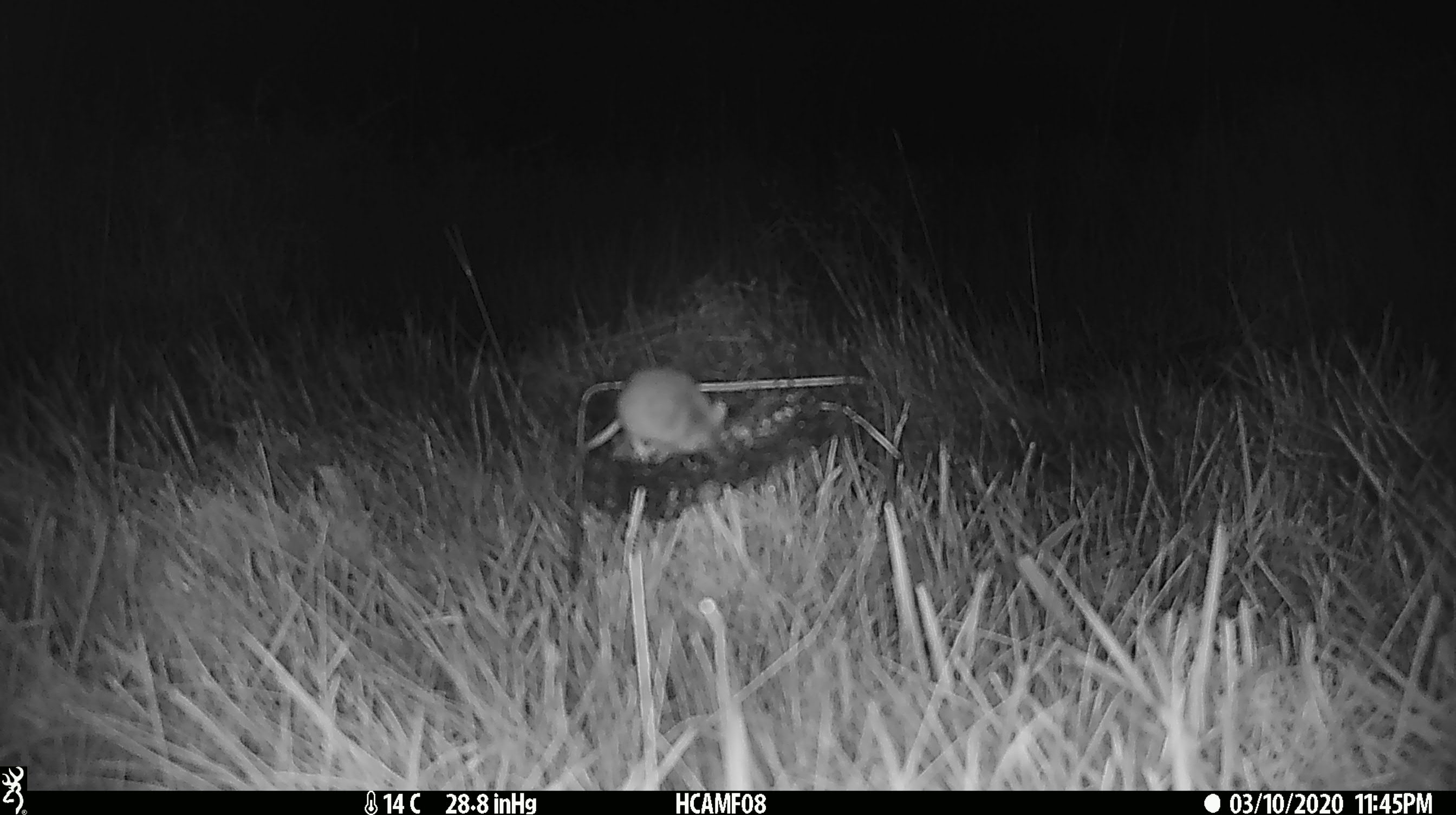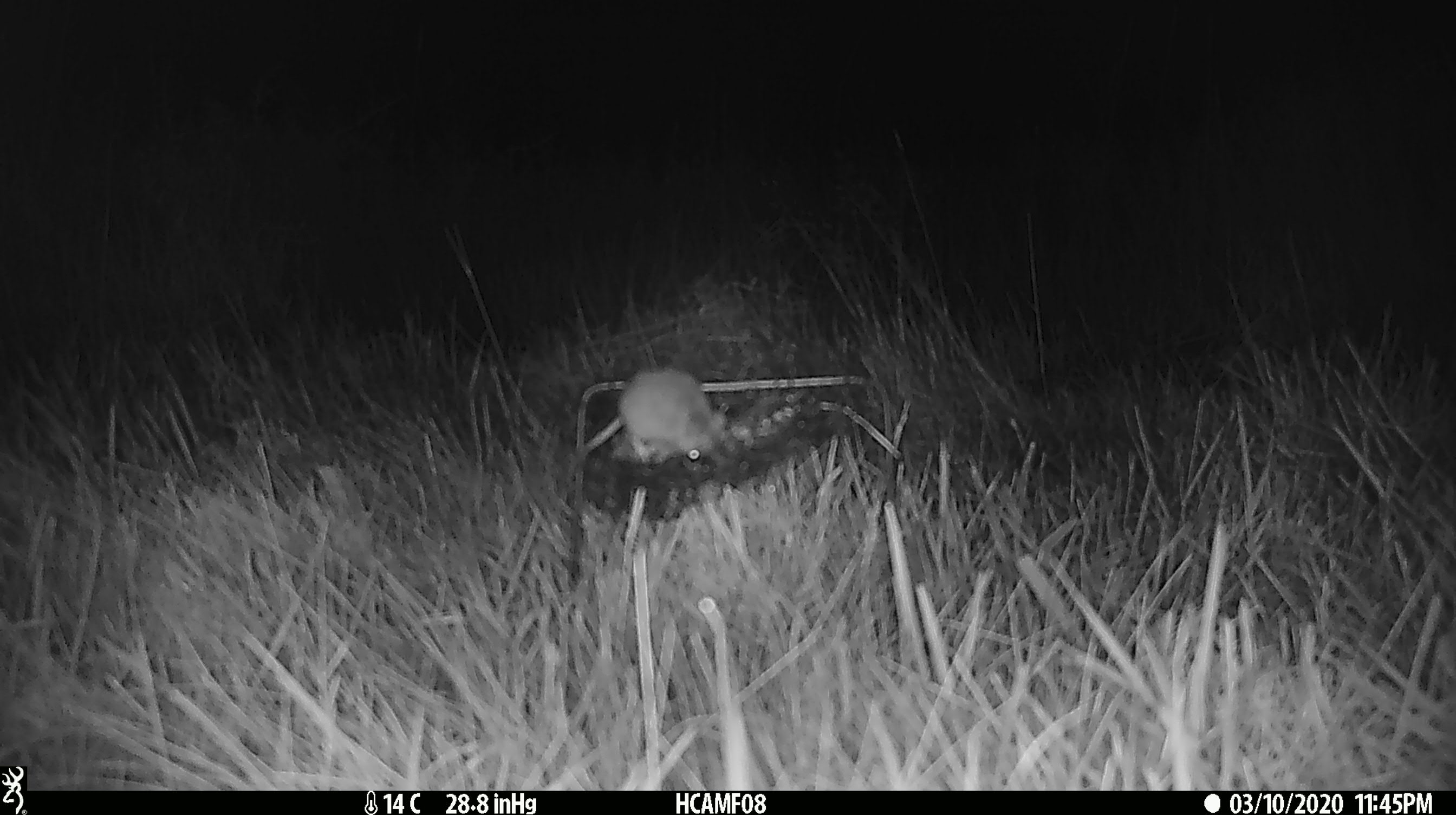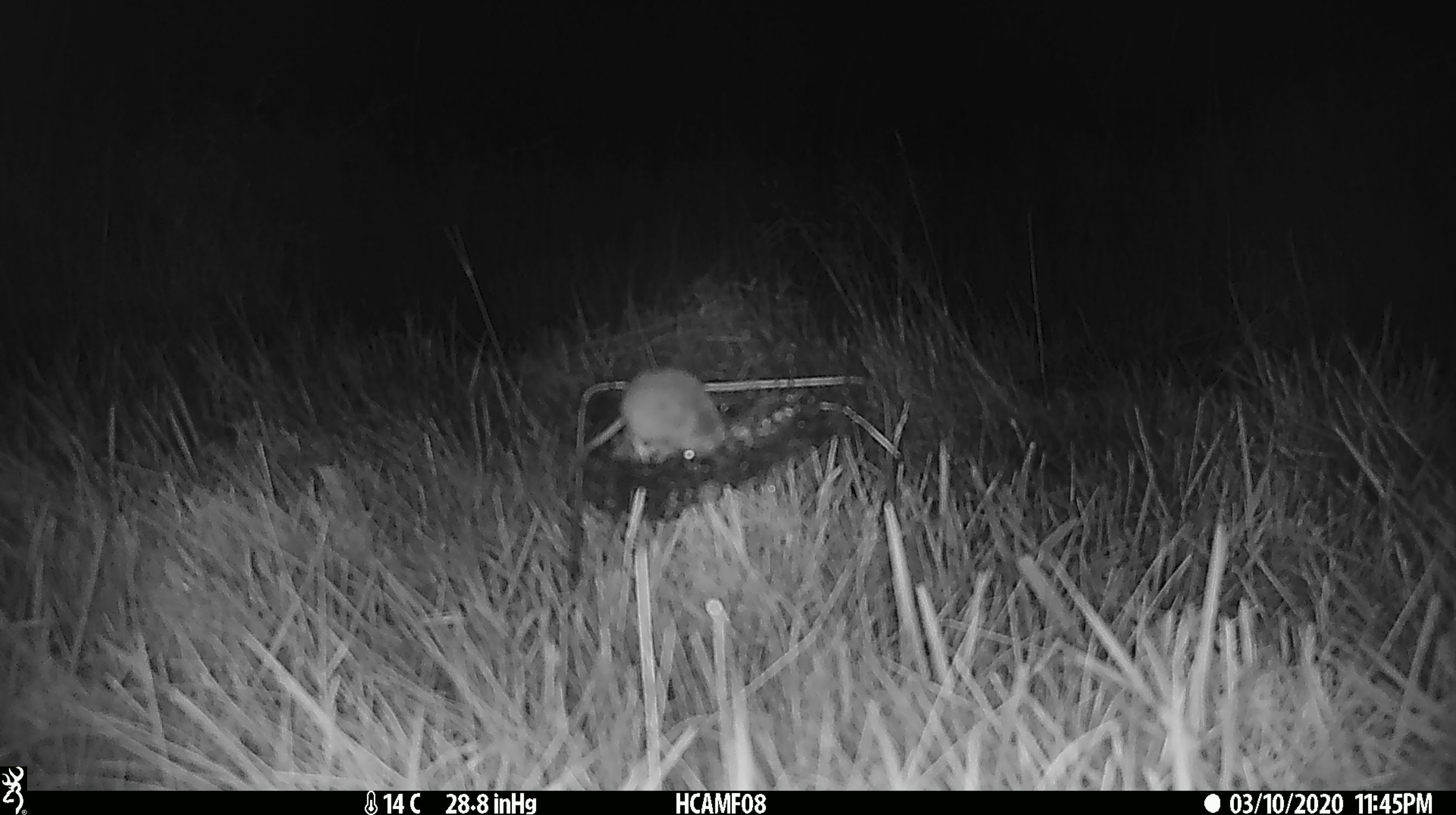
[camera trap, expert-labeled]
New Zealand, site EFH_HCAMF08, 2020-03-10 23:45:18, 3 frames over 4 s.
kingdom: Animalia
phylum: Chordata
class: Mammalia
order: Rodentia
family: Muridae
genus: Mus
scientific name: Mus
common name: mouse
Mouse (Mus).